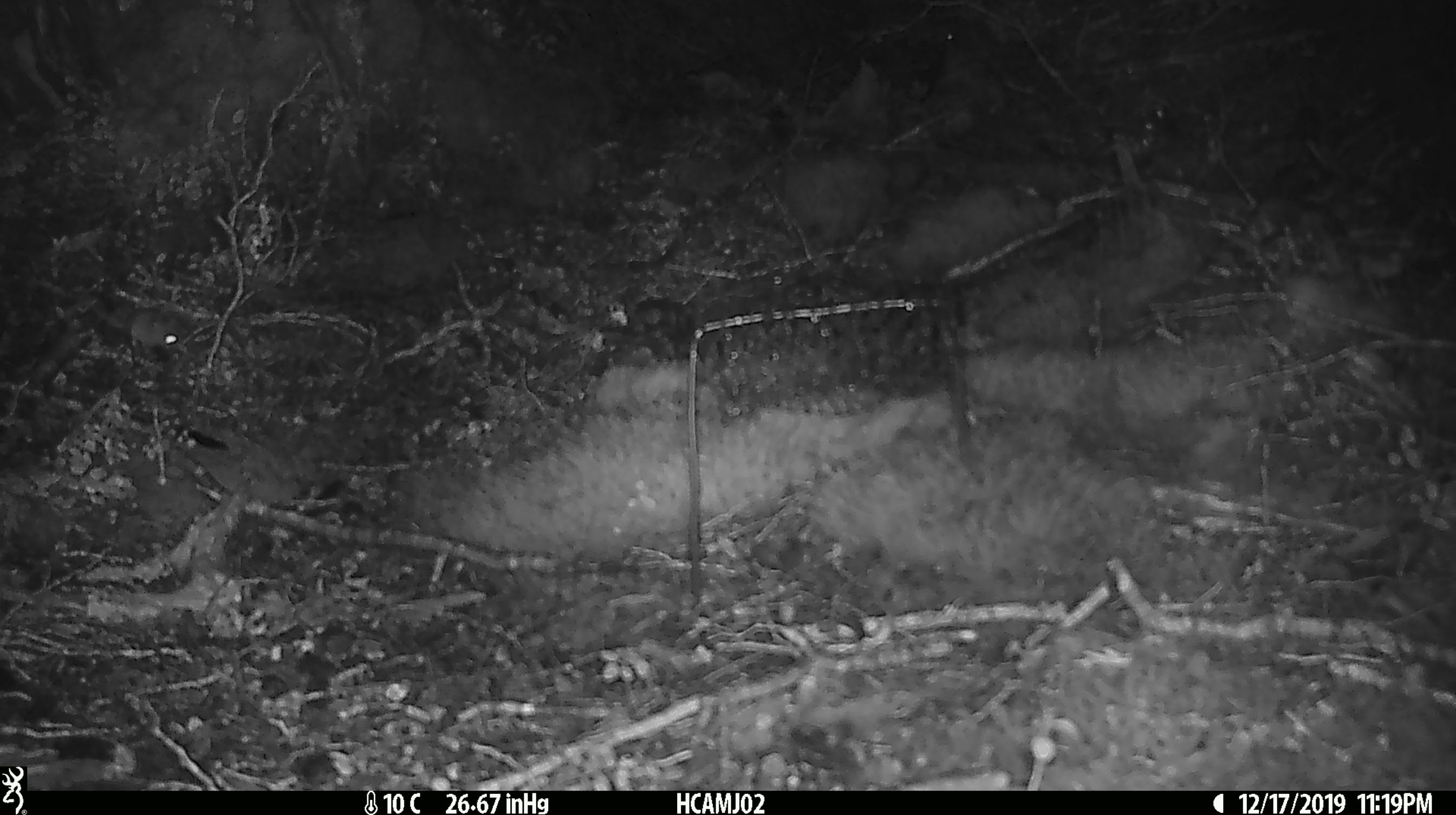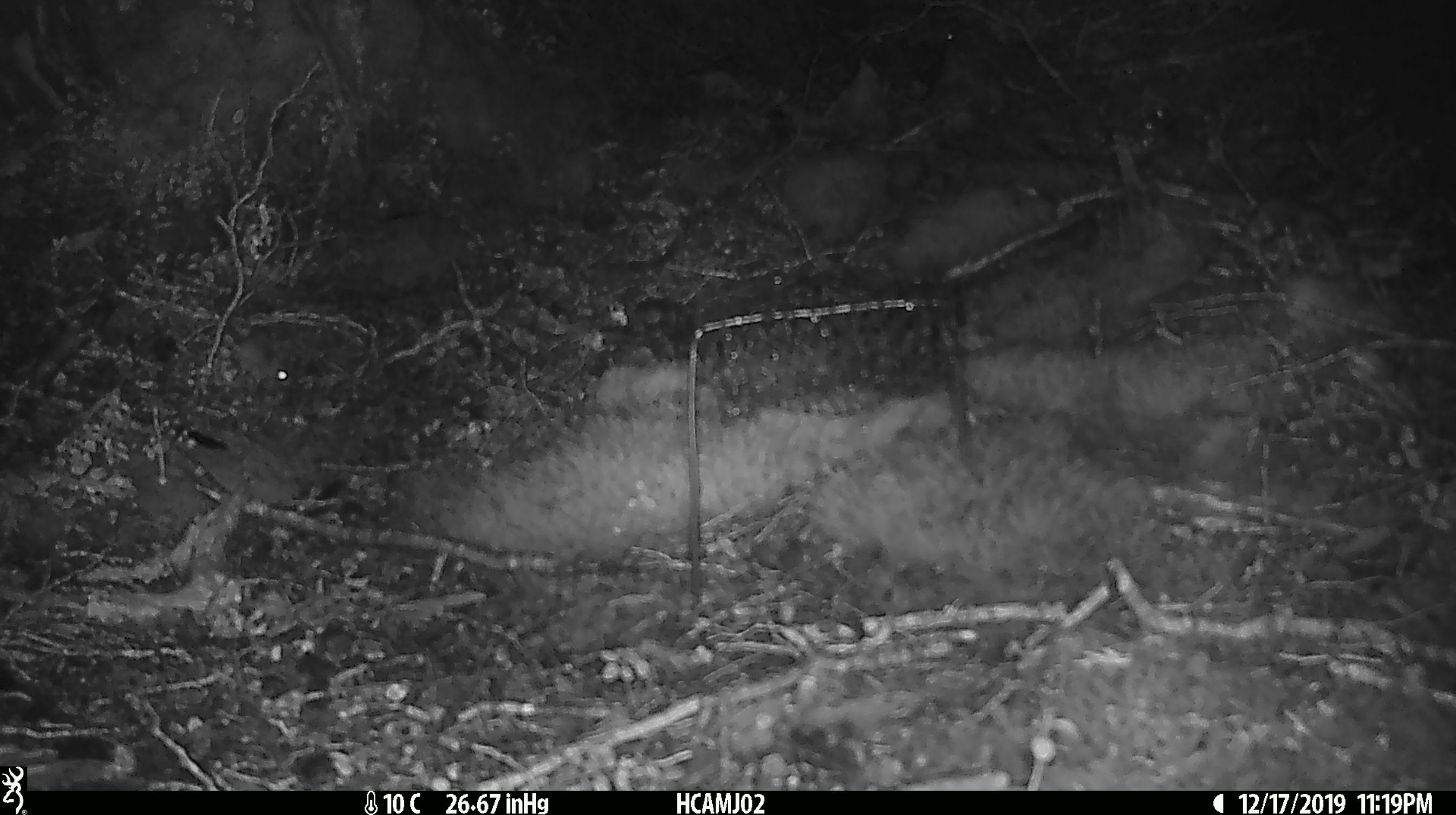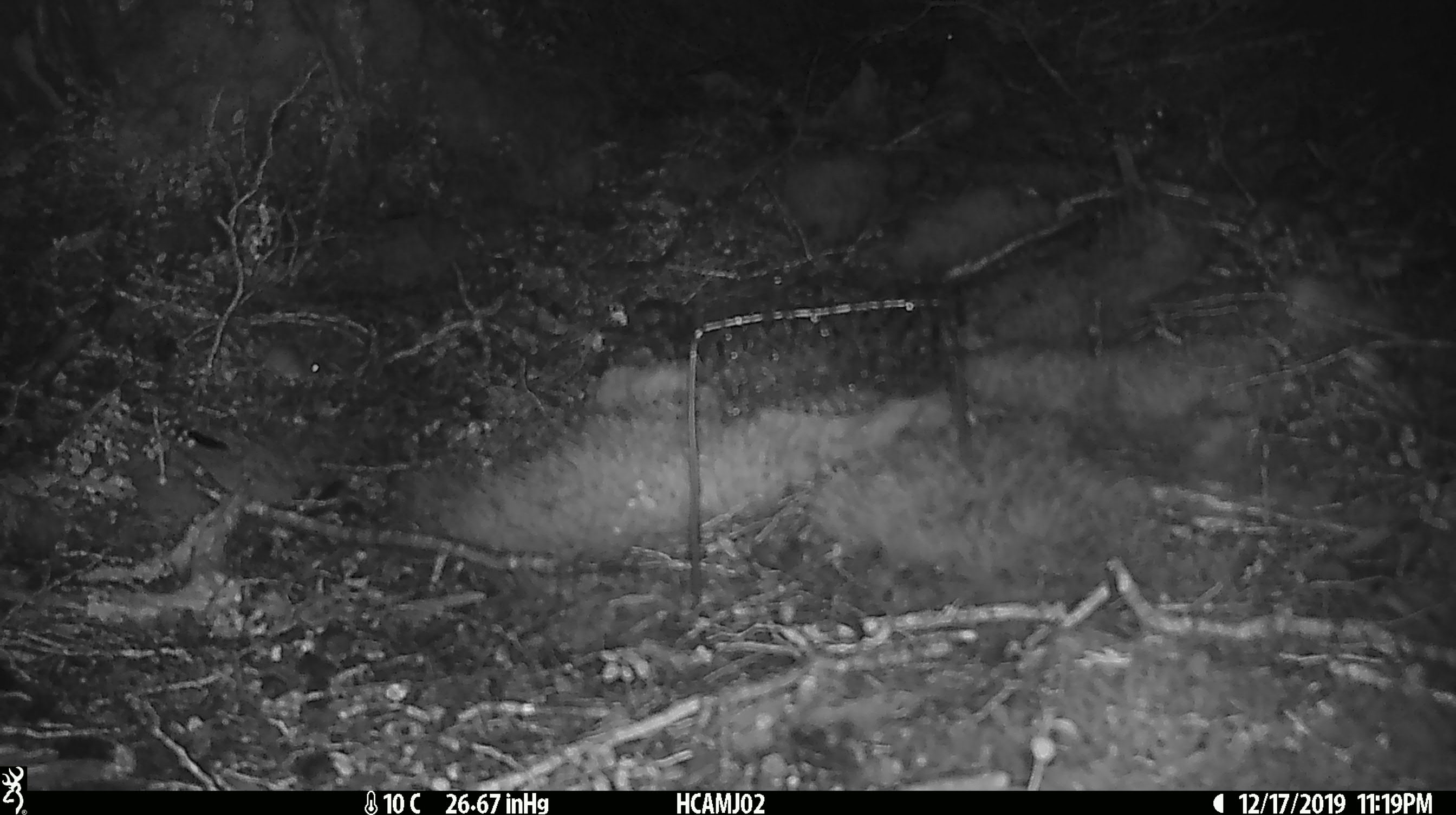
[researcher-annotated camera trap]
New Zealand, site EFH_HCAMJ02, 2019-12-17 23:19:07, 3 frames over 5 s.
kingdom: Animalia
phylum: Chordata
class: Mammalia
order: Rodentia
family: Muridae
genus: Mus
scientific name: Mus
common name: mouse